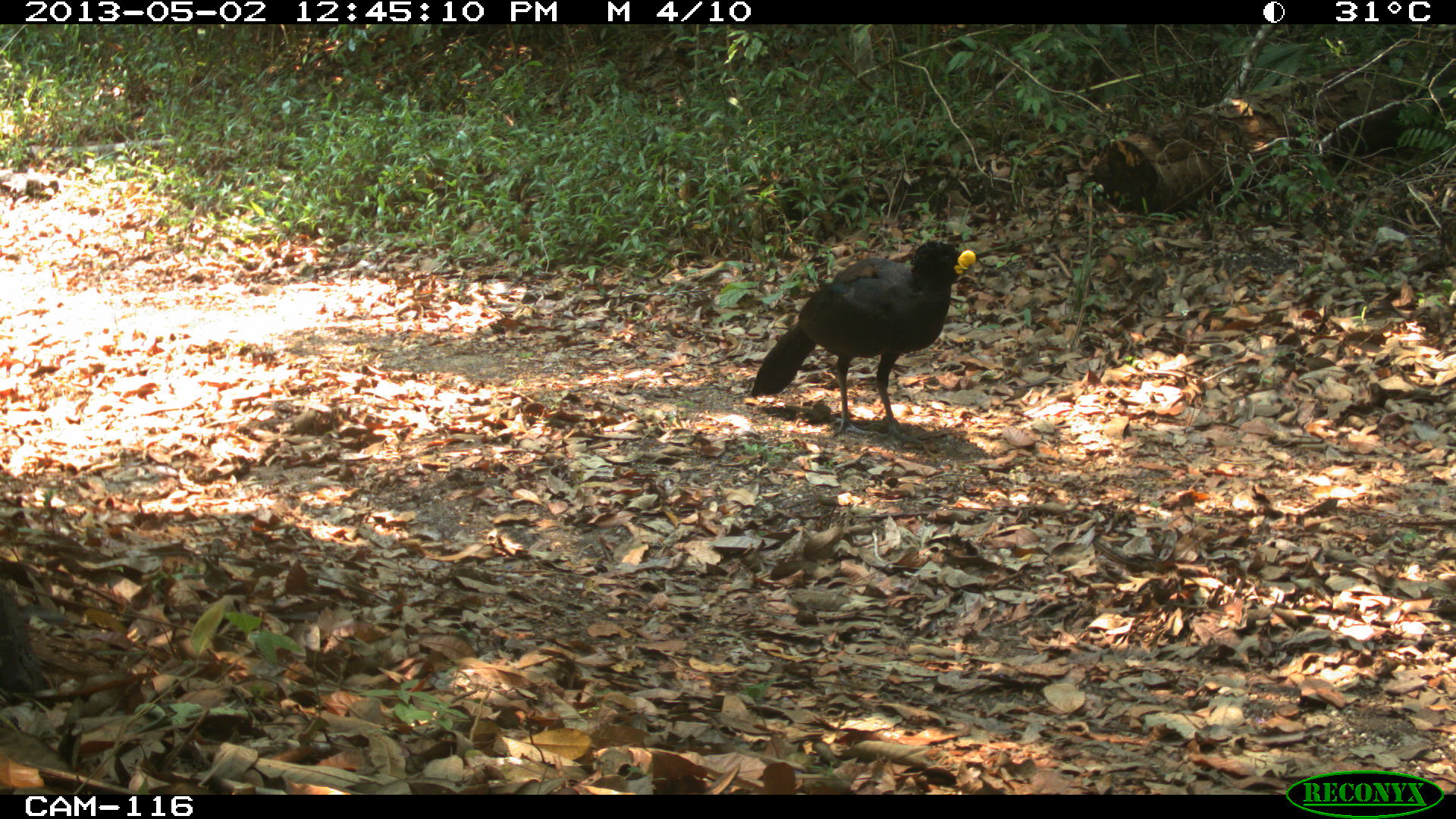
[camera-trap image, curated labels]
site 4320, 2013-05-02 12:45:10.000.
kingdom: Animalia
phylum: Chordata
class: Aves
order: Galliformes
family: Cracidae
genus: Crax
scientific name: Crax rubra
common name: great curassow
Crax rubra (great curassow), count 1, sex male.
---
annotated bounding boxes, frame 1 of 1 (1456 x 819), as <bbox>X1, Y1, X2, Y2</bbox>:
crax rubra: <bbox>750, 238, 976, 449</bbox>